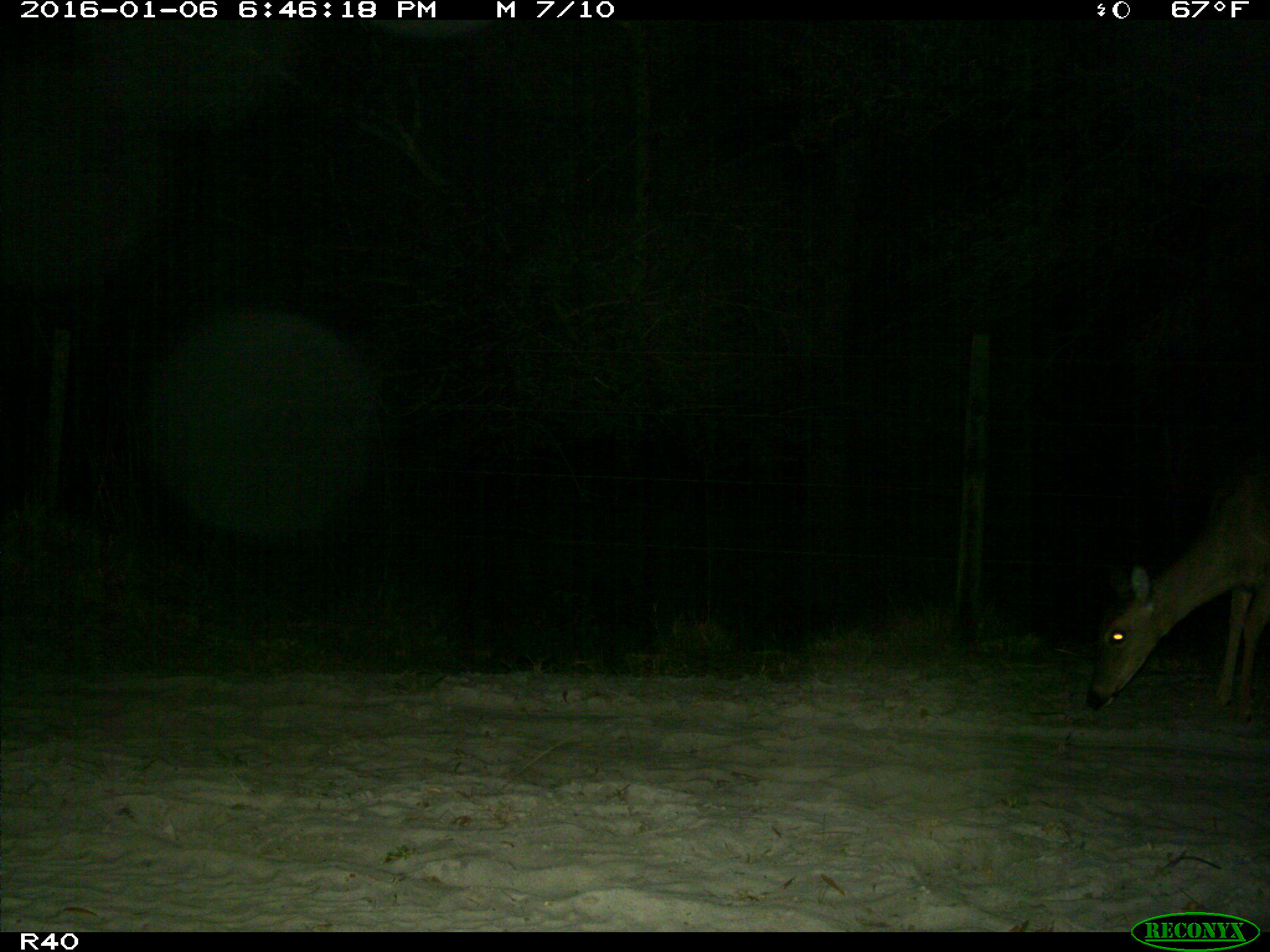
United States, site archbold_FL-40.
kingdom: Animalia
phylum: Chordata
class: Mammalia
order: Artiodactyla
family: Cervidae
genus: Odocoileus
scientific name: Odocoileus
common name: deer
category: unidentified deer